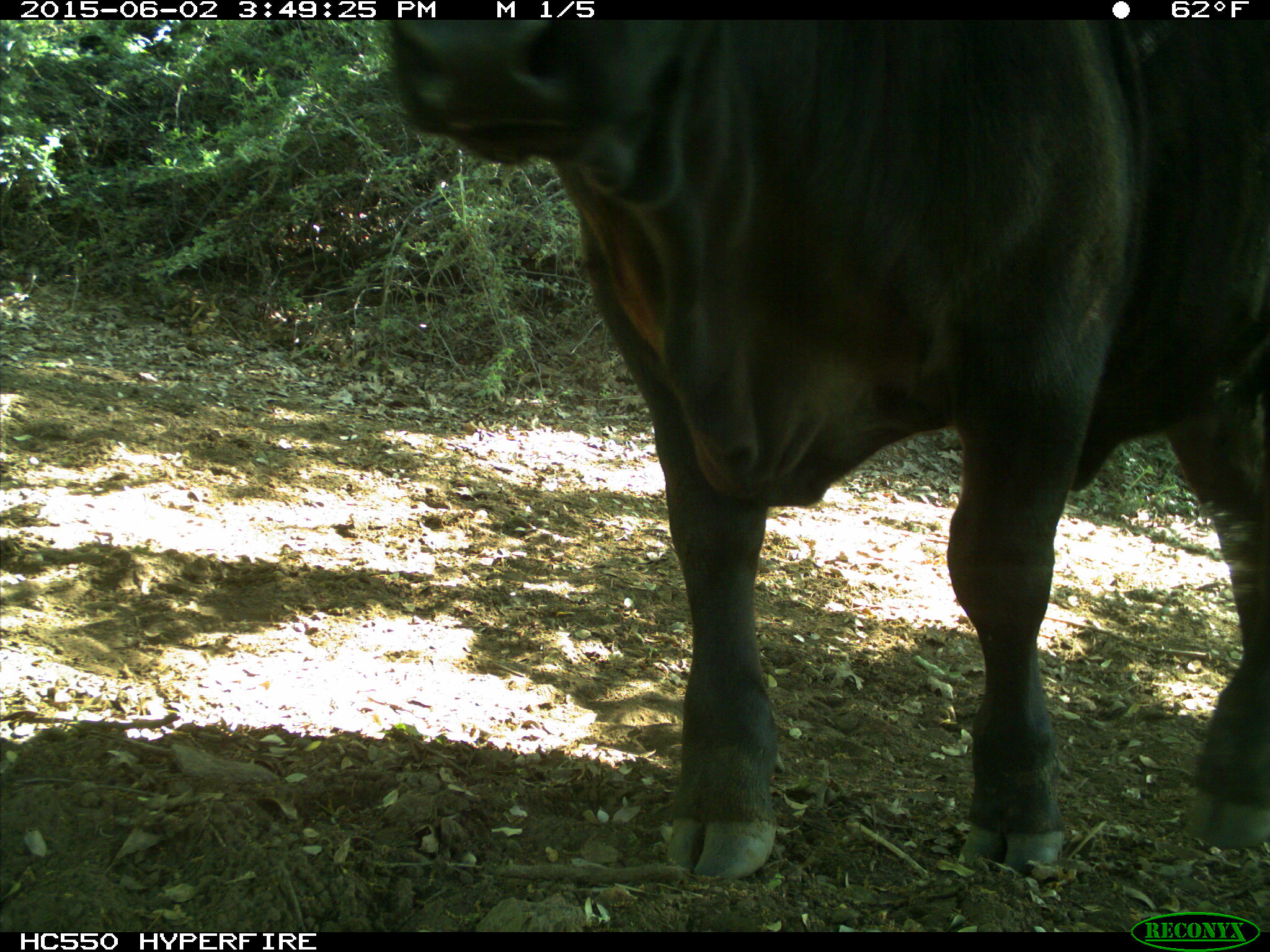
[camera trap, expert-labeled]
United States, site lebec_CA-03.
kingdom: Animalia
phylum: Chordata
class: Mammalia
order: Artiodactyla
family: Bovidae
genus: Bos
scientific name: Bos taurus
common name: domestic cow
Bos taurus (domestic cow).